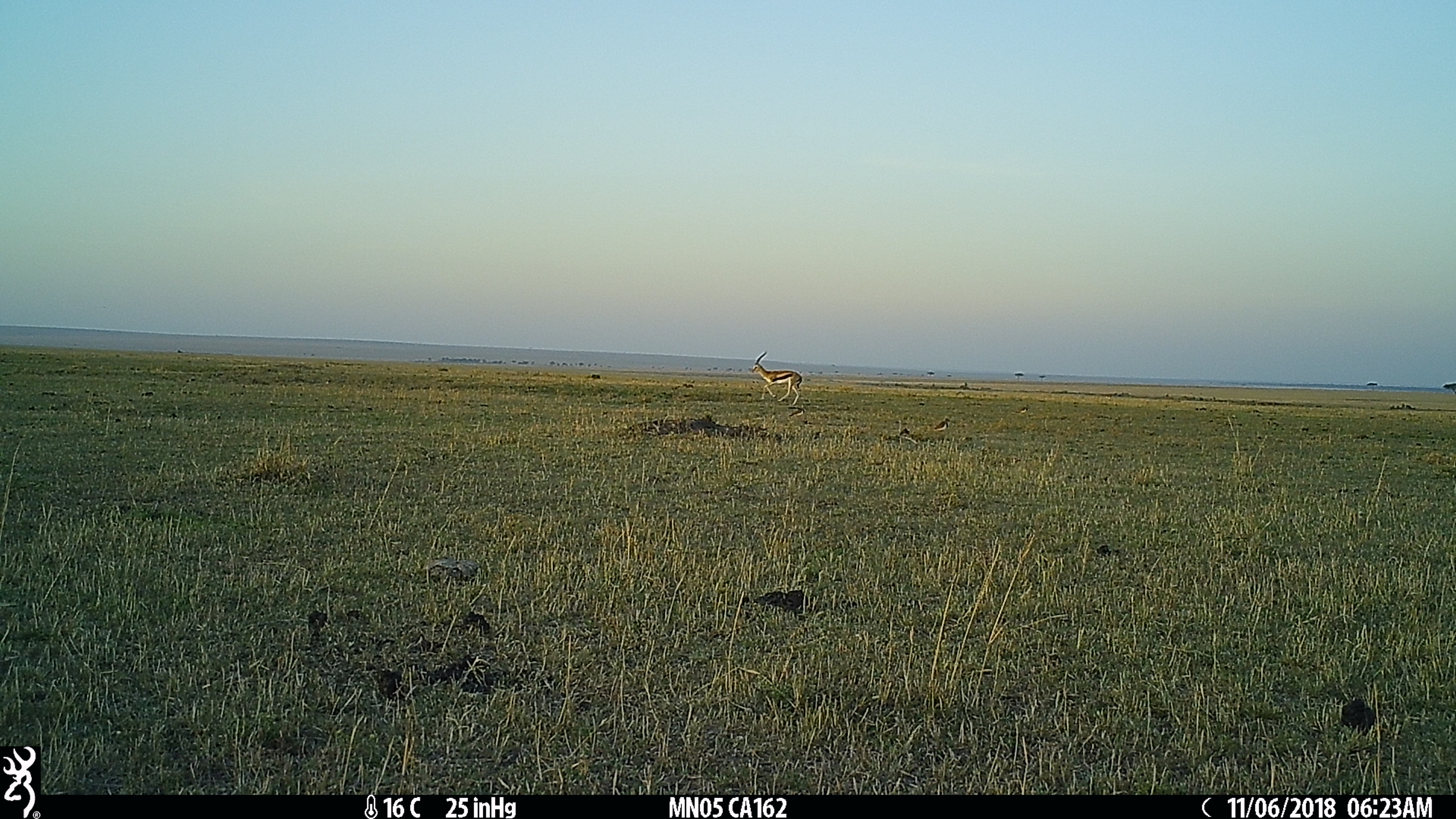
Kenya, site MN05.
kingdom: Animalia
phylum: Chordata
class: Mammalia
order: Artiodactyla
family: Bovidae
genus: Eudorcas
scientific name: Eudorcas thomsonii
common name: thomon's gazelle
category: gazelle thomsons